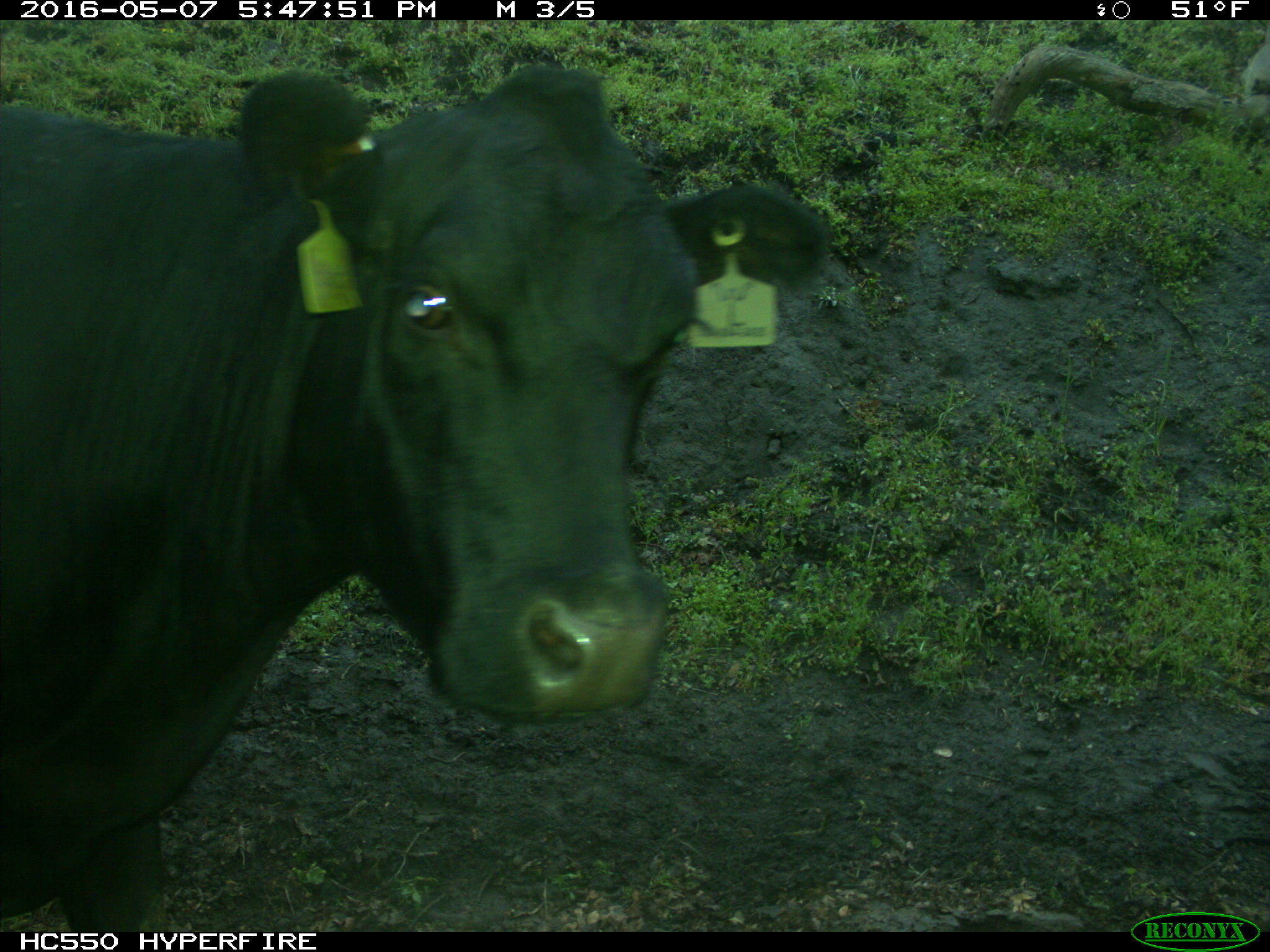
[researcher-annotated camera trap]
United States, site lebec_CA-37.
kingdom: Animalia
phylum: Chordata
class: Mammalia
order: Artiodactyla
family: Bovidae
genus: Bos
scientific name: Bos taurus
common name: domestic cow